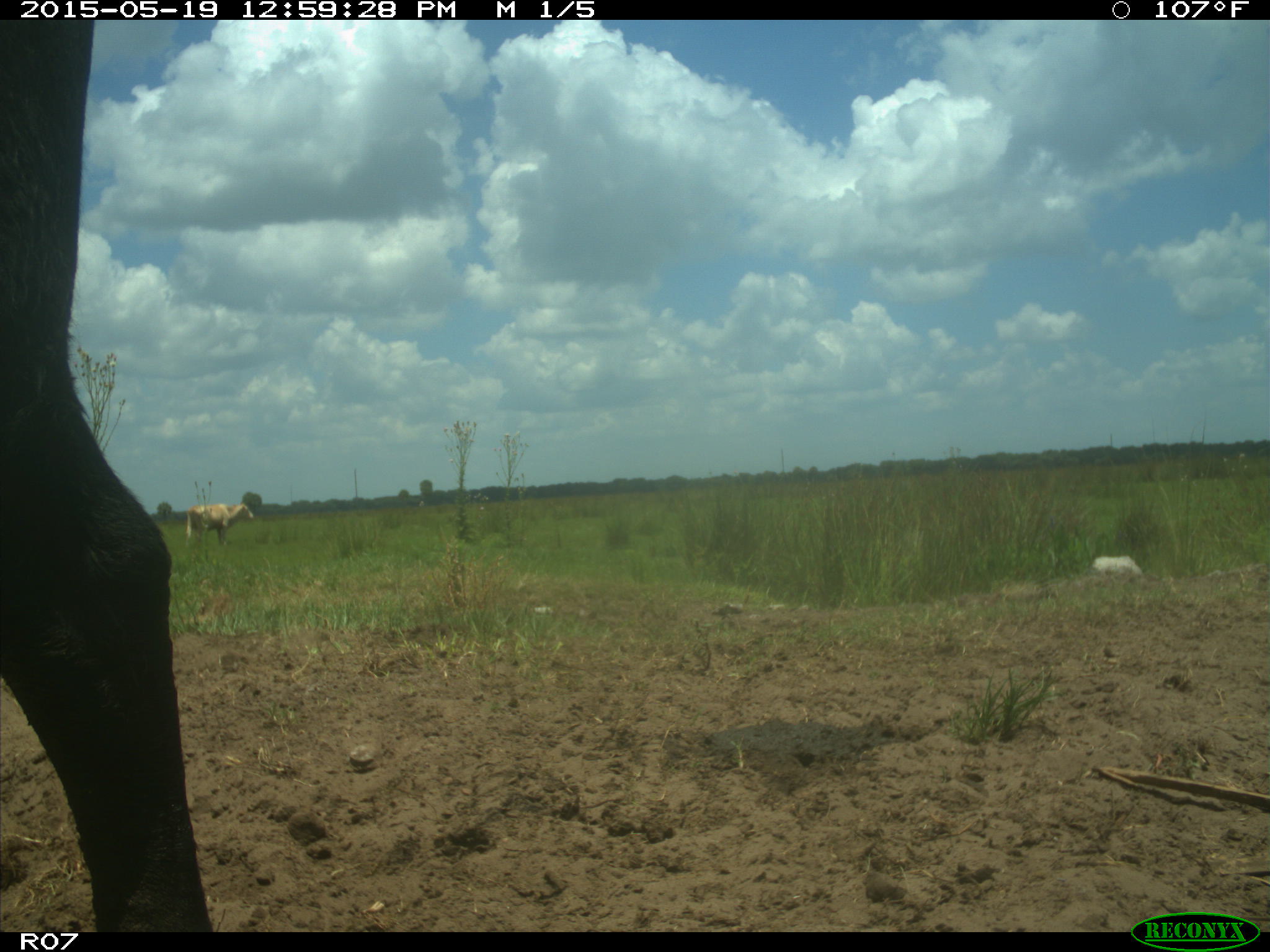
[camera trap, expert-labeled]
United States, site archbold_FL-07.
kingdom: Animalia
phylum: Chordata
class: Mammalia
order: Artiodactyla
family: Bovidae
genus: Bos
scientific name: Bos taurus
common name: domestic cow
Bos taurus (domestic cow).